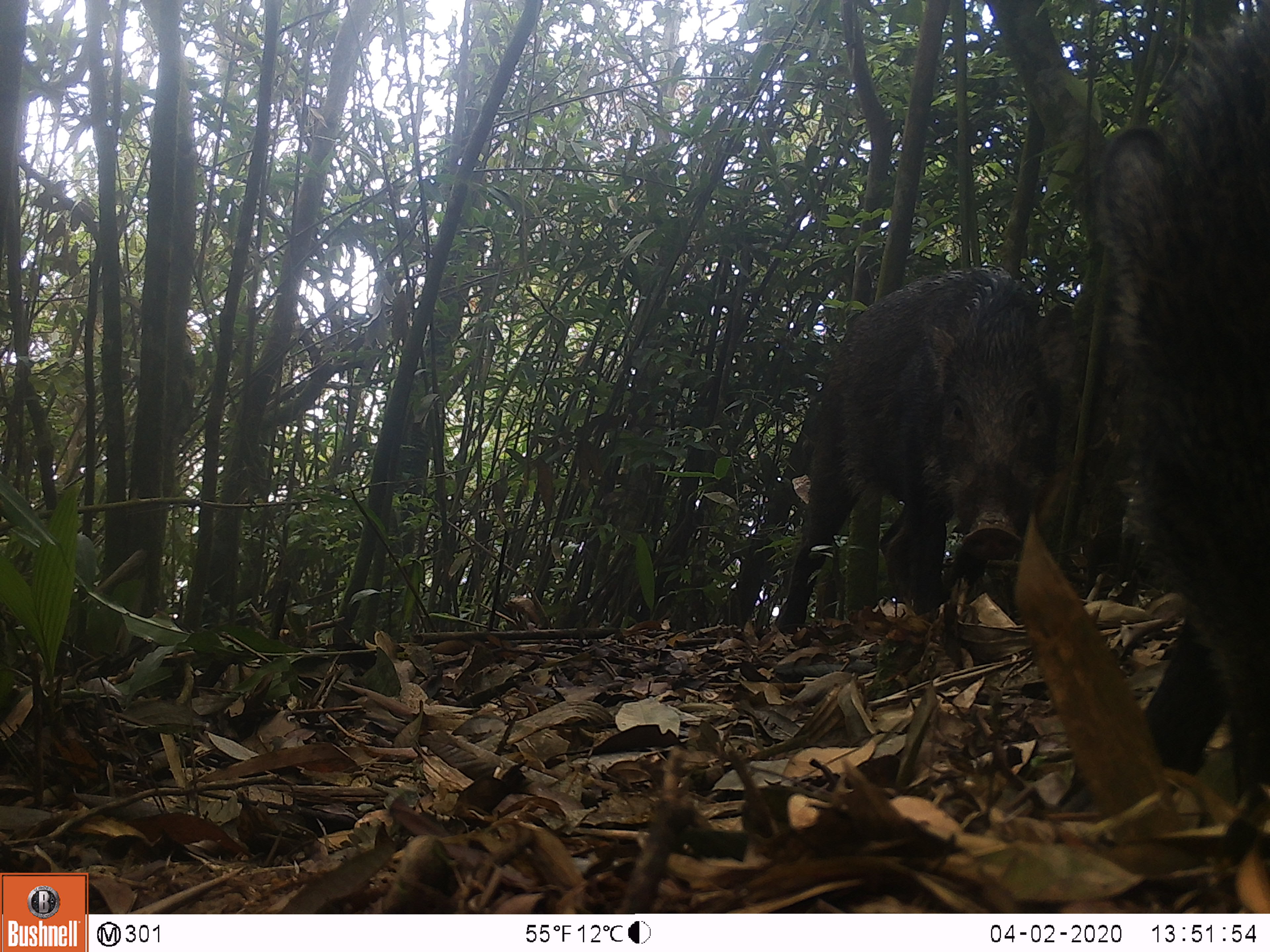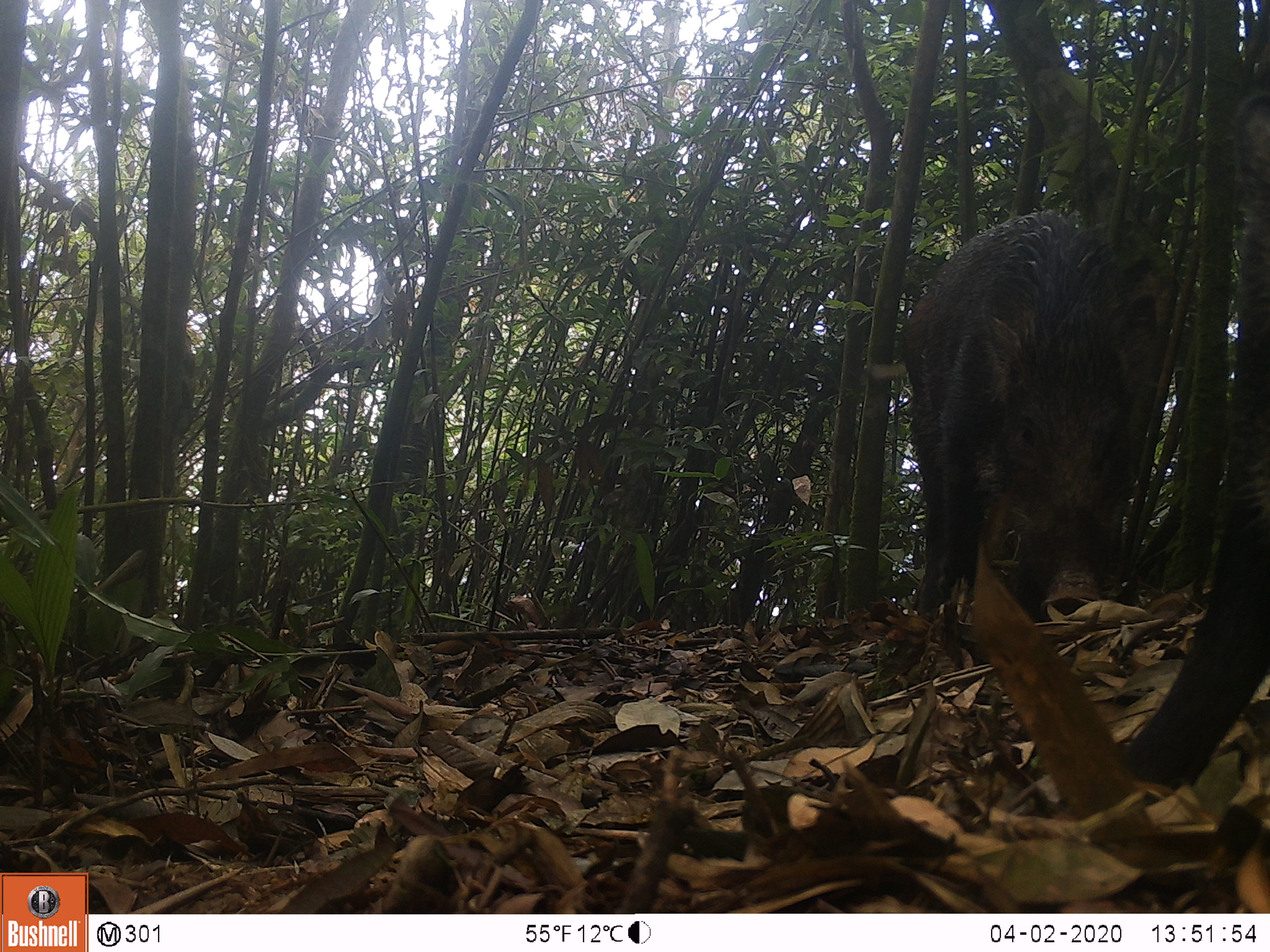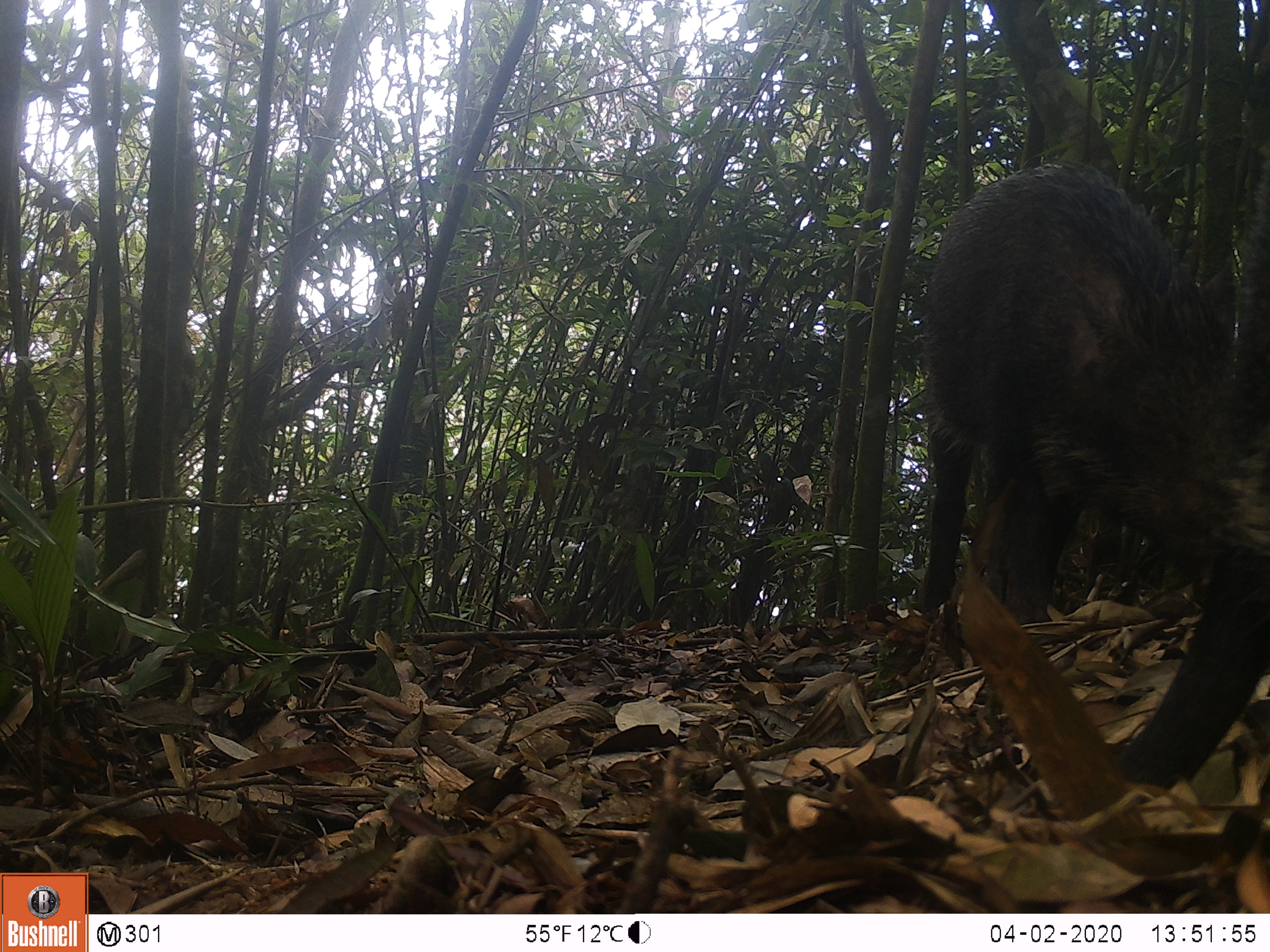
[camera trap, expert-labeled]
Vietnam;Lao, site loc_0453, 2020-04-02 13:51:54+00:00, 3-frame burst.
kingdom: Animalia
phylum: Chordata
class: Mammalia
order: Artiodactyla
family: Suidae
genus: Sus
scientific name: Sus scrofa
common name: eurasian wild pig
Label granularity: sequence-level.